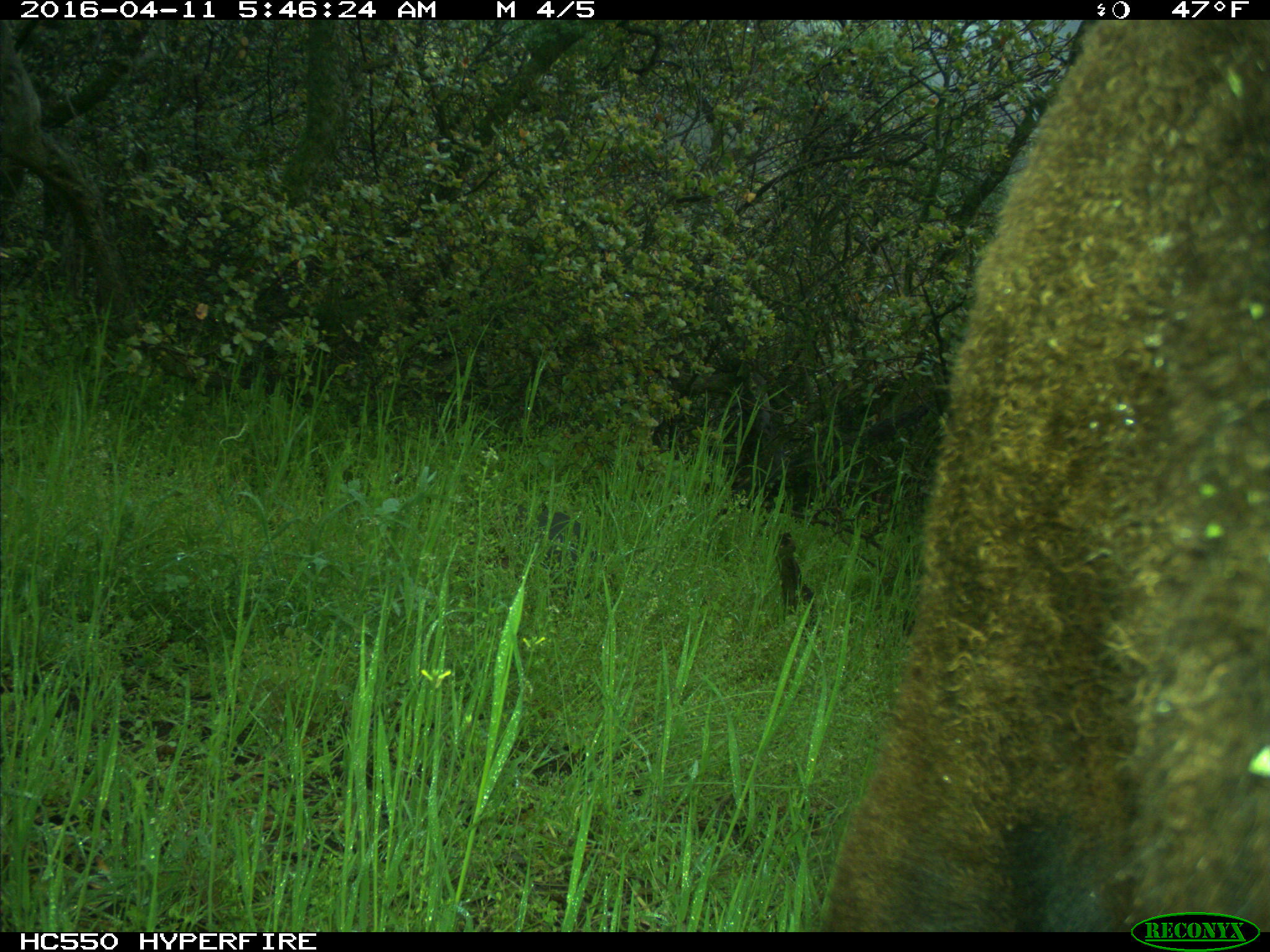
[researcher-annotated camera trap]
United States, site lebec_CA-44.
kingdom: Animalia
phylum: Chordata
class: Mammalia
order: Artiodactyla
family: Bovidae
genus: Bos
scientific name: Bos taurus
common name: domestic cow